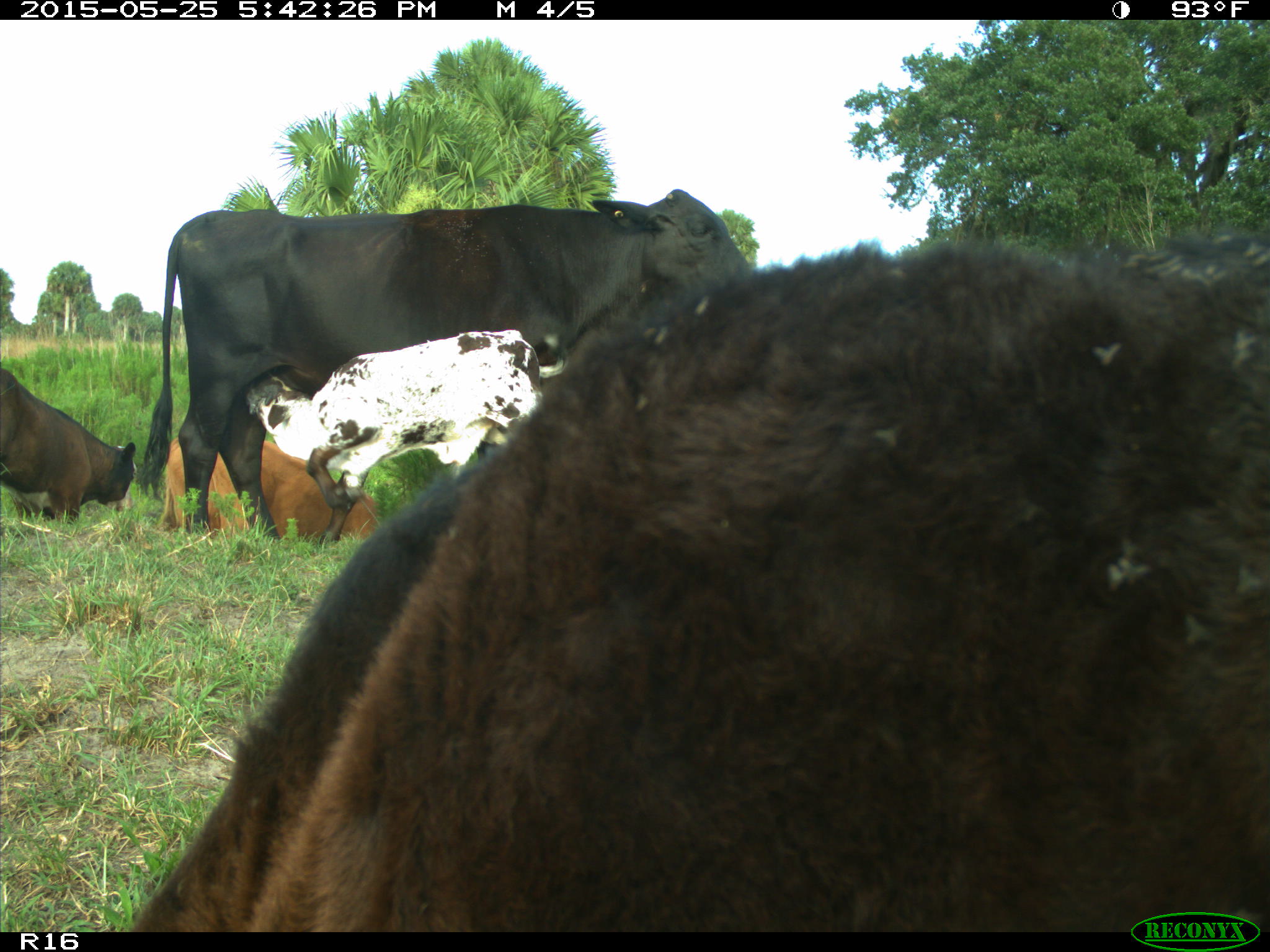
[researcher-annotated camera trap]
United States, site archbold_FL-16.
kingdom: Animalia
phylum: Chordata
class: Mammalia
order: Artiodactyla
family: Bovidae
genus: Bos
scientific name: Bos taurus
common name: domestic cow